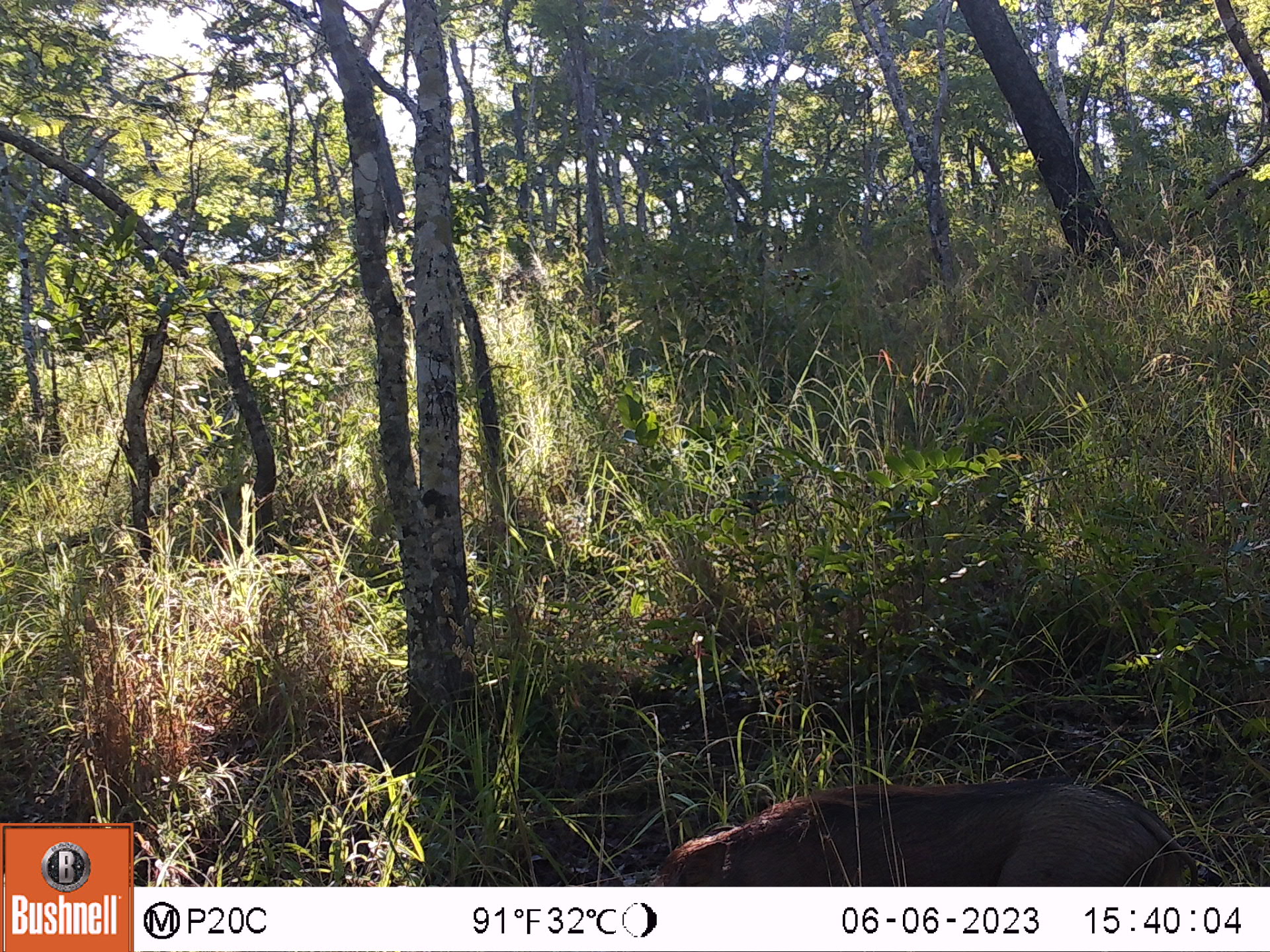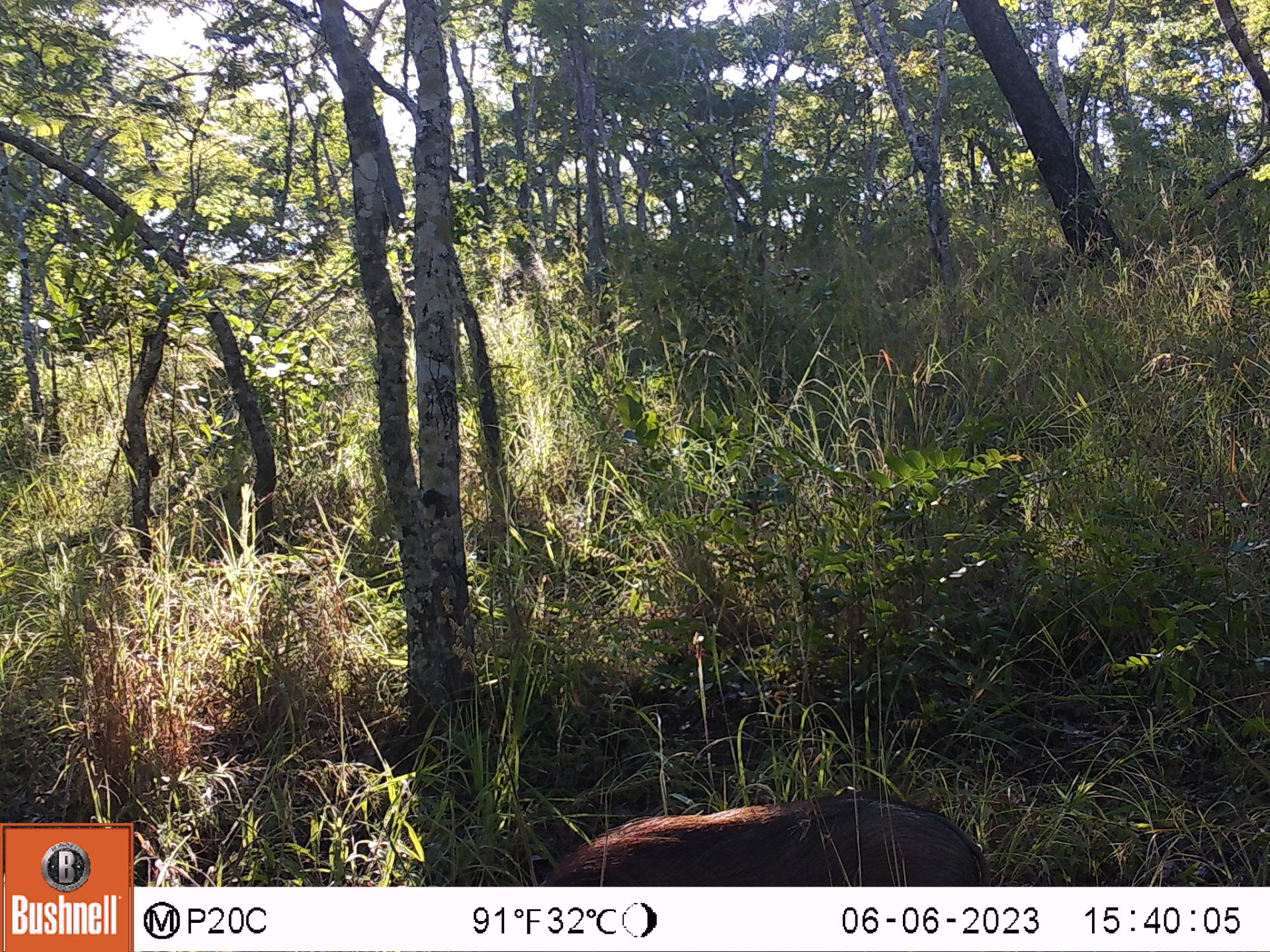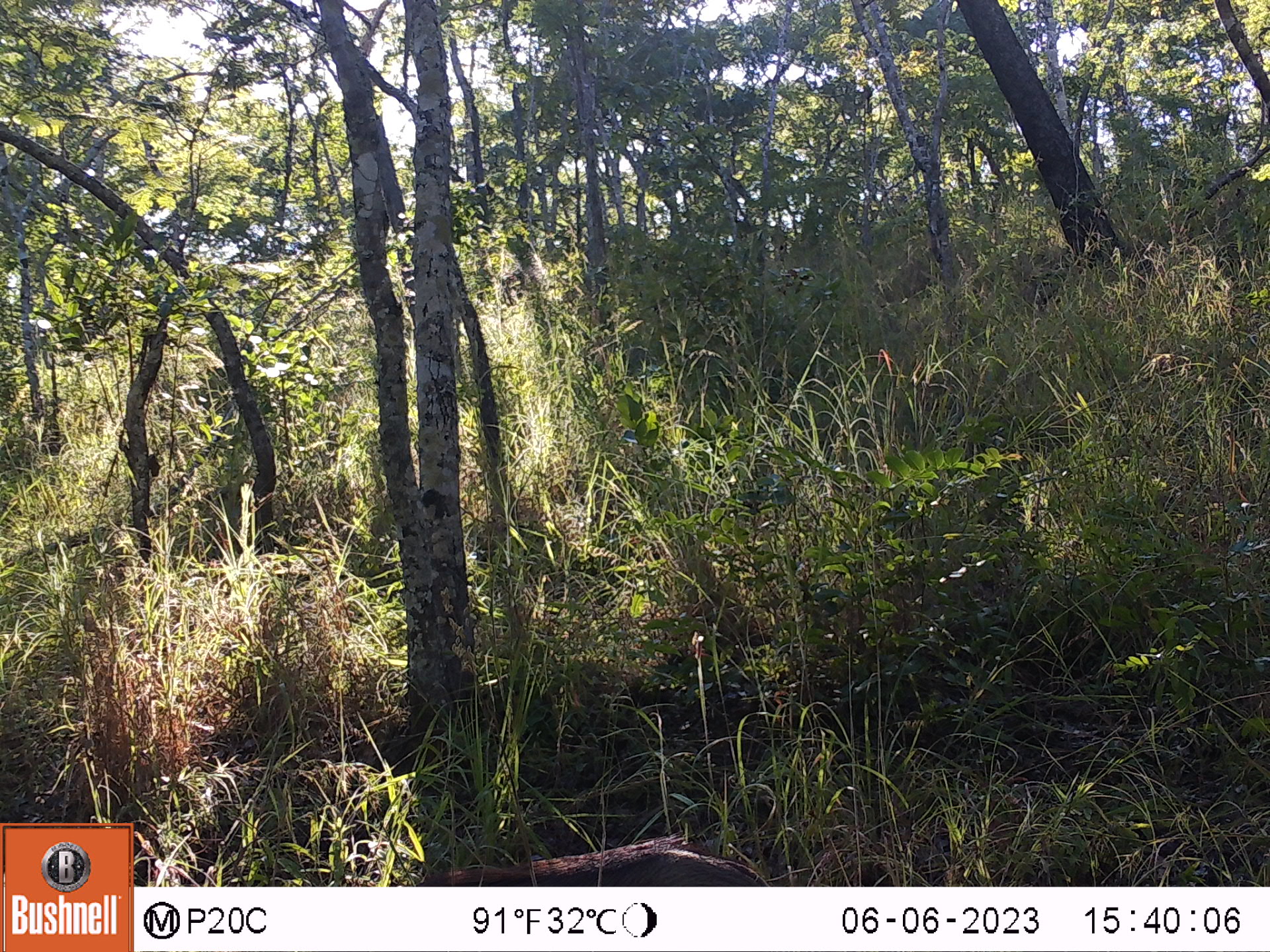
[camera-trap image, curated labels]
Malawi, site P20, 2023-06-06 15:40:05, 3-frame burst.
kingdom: Animalia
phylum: Chordata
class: Mammalia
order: Artiodactyla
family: Suidae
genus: Phacochoerus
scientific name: Phacochoerus africanus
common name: common warthog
Common warthog (Phacochoerus africanus), count 1.